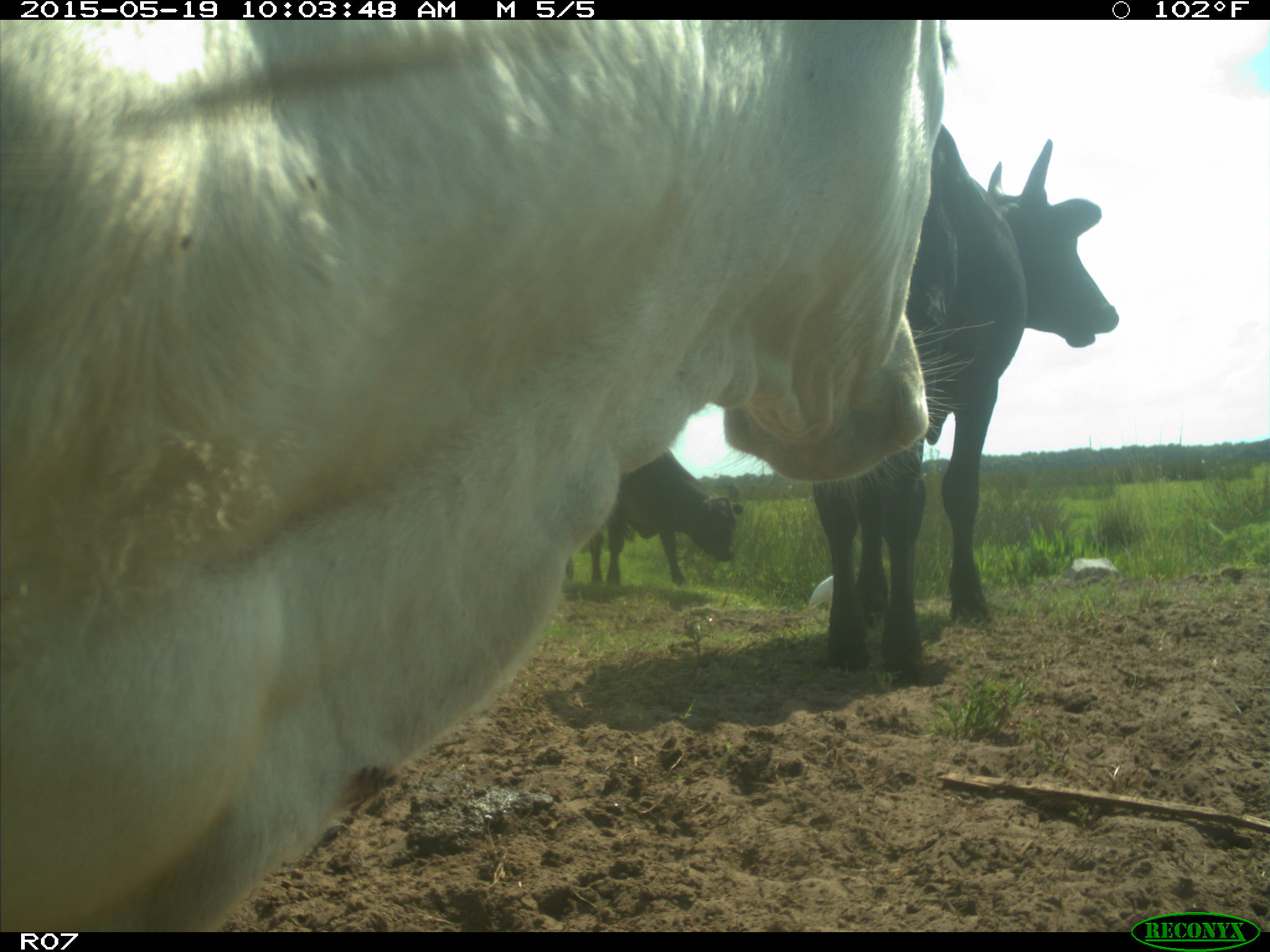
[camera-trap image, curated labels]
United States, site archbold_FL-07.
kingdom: Animalia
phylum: Chordata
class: Mammalia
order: Artiodactyla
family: Bovidae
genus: Bos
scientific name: Bos taurus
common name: domestic cow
Bos taurus (domestic cow).